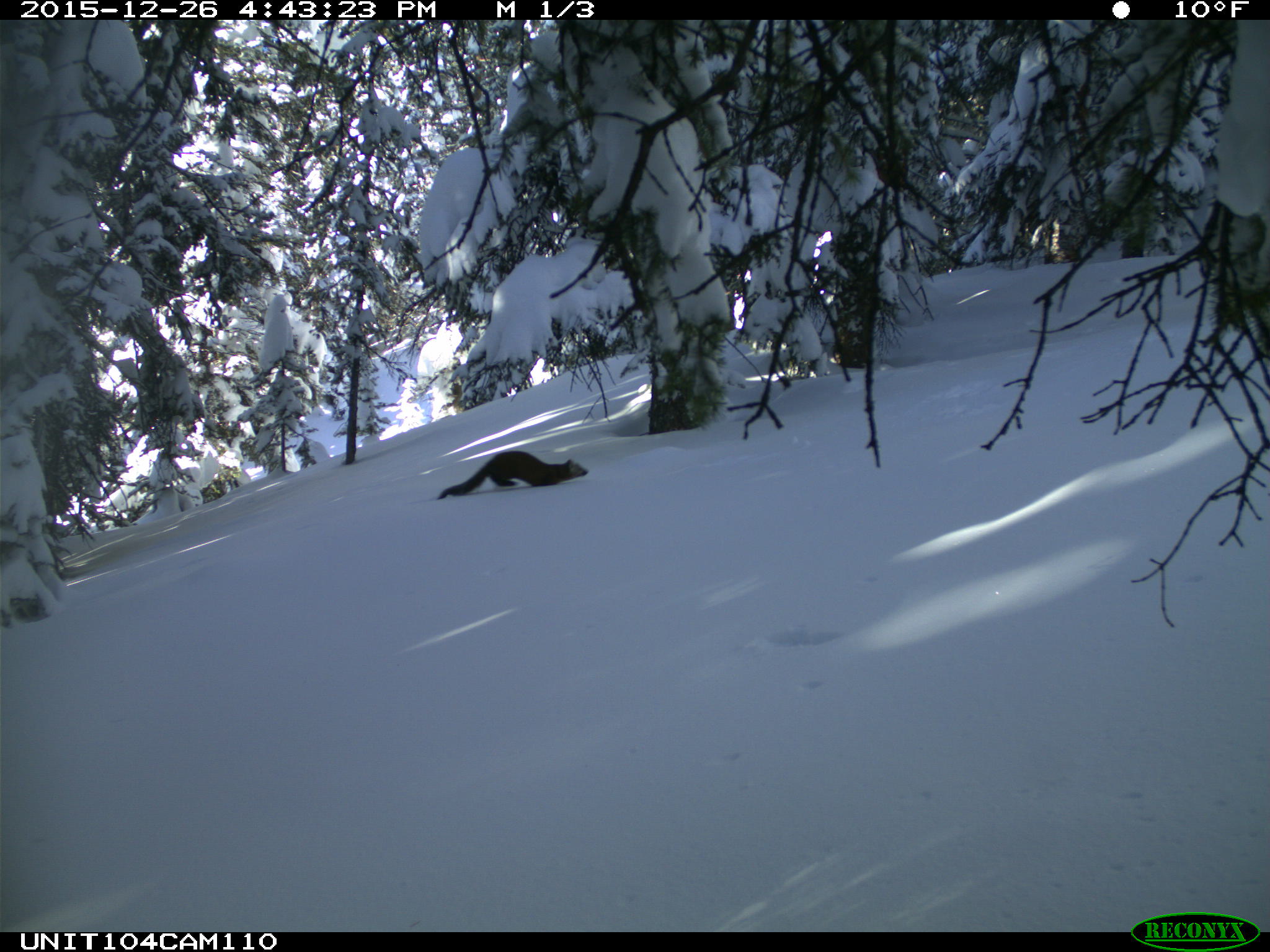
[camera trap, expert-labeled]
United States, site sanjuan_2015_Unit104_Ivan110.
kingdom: Animalia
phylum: Chordata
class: Mammalia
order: Carnivora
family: Mustelidae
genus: Martes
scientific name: Martes americana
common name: american marten